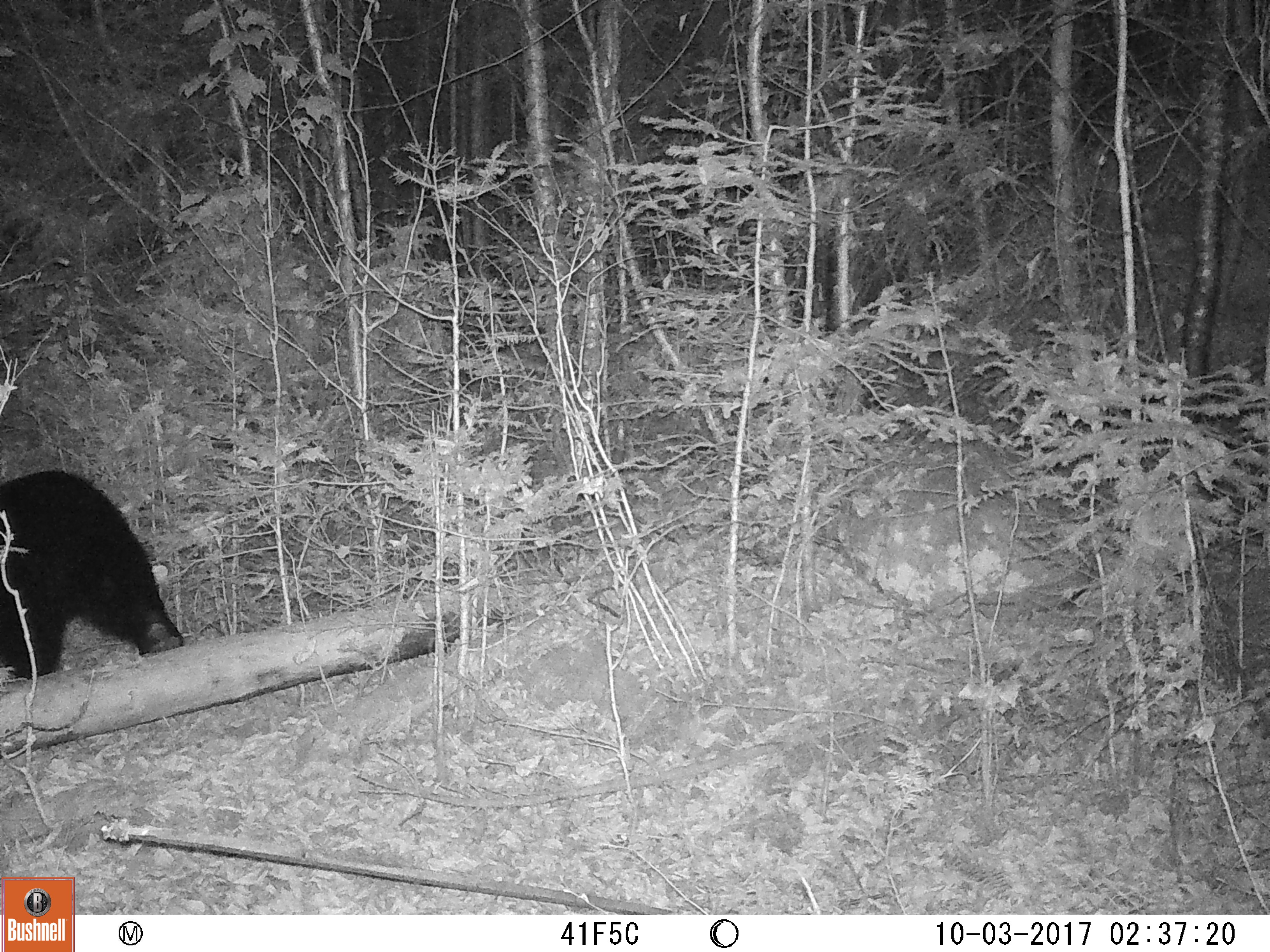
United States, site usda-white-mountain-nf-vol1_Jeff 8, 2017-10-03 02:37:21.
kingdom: Animalia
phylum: Chordata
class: Mammalia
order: Carnivora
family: Ursidae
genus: Ursus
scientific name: Ursus americanus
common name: black bear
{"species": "black bear (Ursus americanus)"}